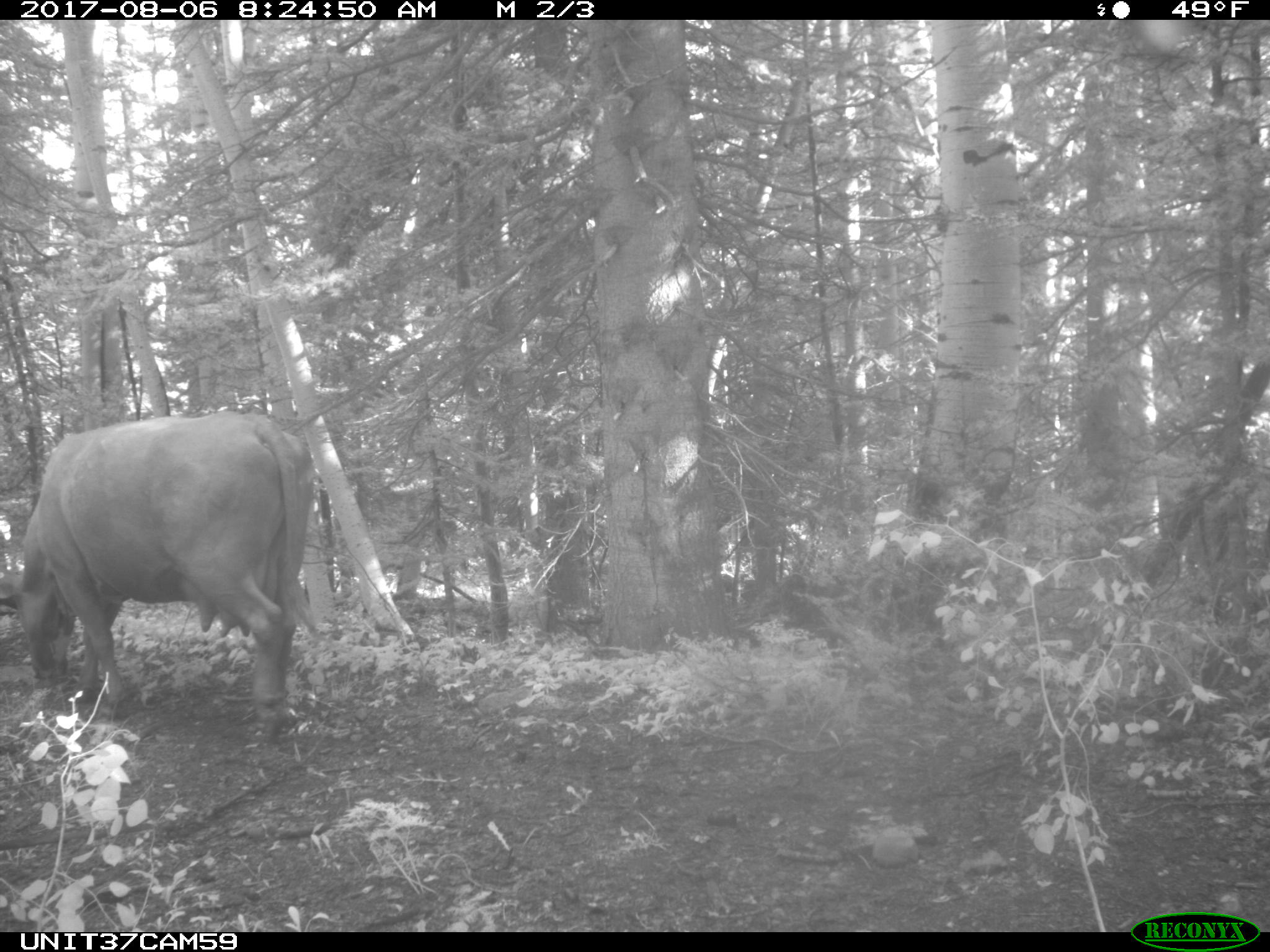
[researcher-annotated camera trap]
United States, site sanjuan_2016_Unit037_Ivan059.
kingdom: Animalia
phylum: Chordata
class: Mammalia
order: Artiodactyla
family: Bovidae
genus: Bos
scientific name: Bos taurus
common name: domestic cow